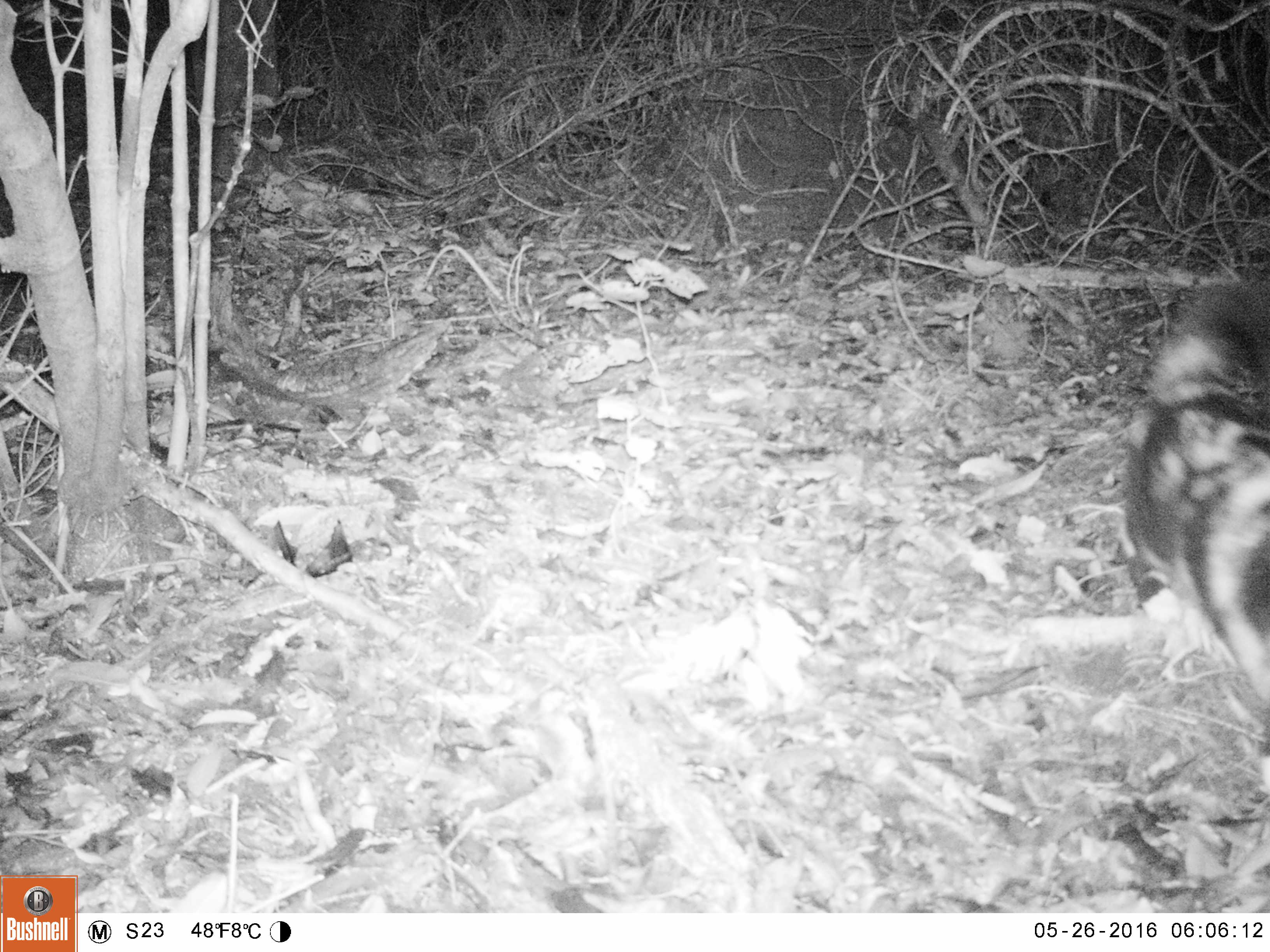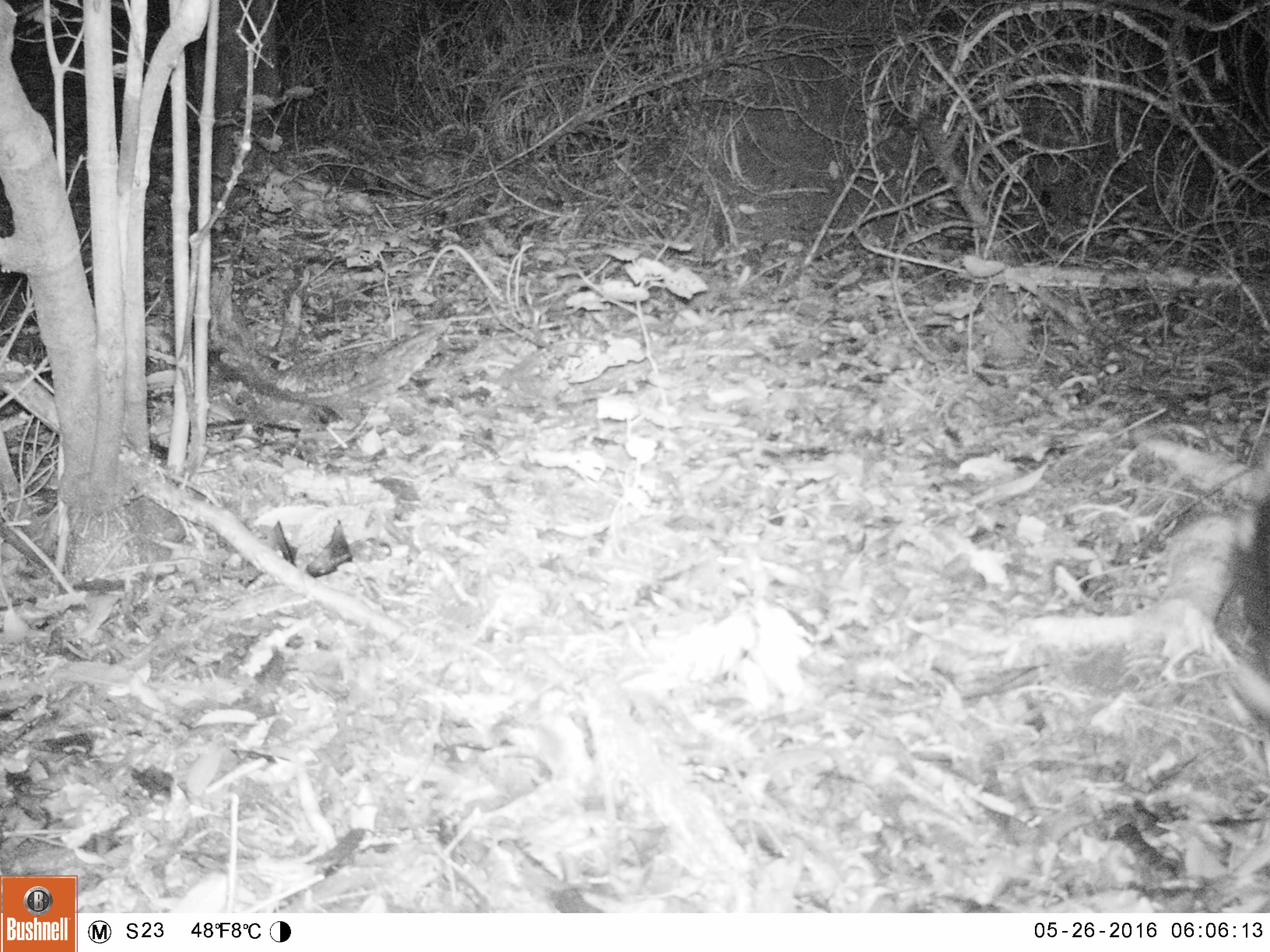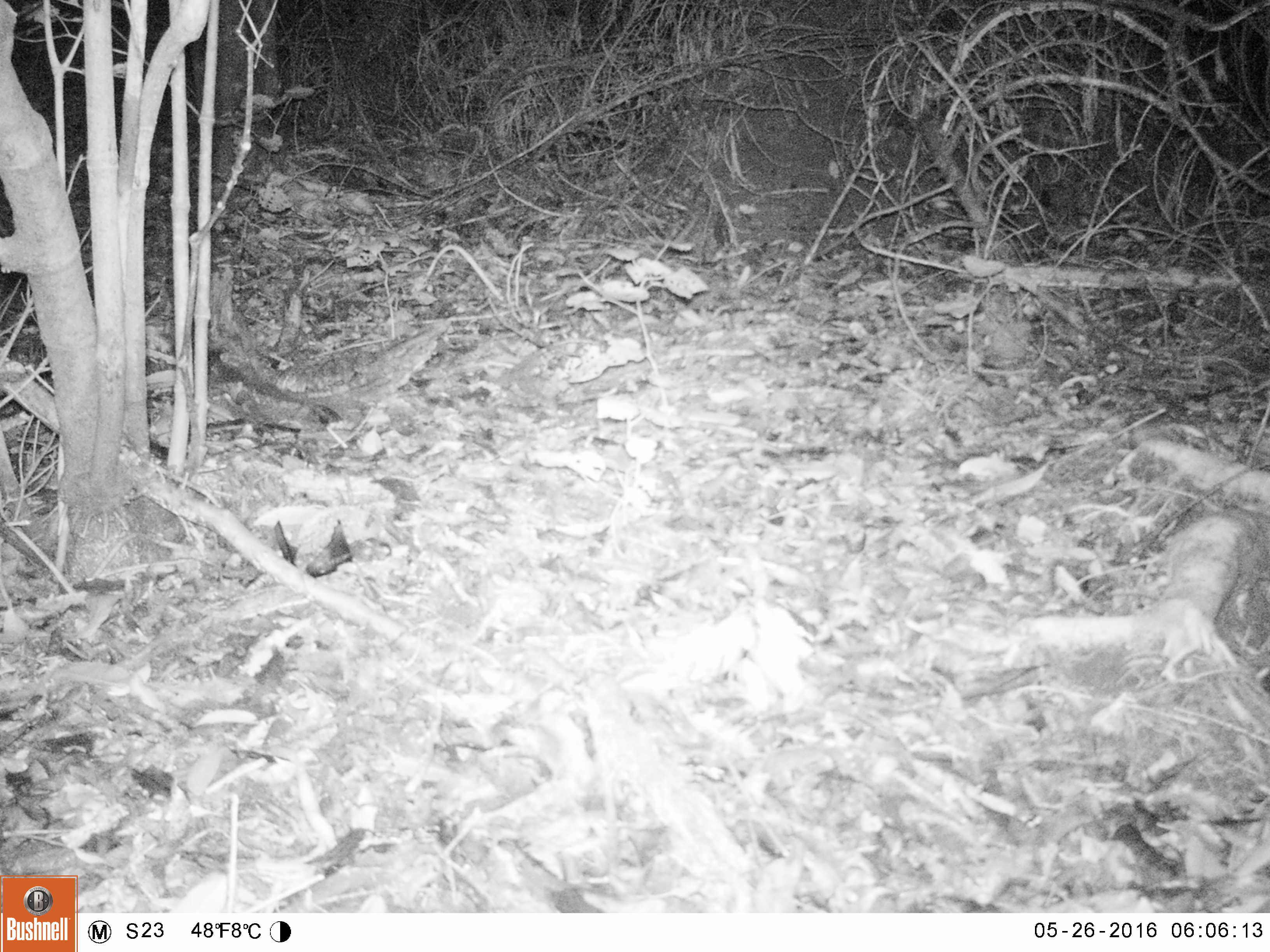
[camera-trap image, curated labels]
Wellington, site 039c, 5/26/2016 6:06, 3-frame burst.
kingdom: Animalia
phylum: Chordata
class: Mammalia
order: Carnivora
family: Felidae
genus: Felis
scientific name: Felis catus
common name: cat